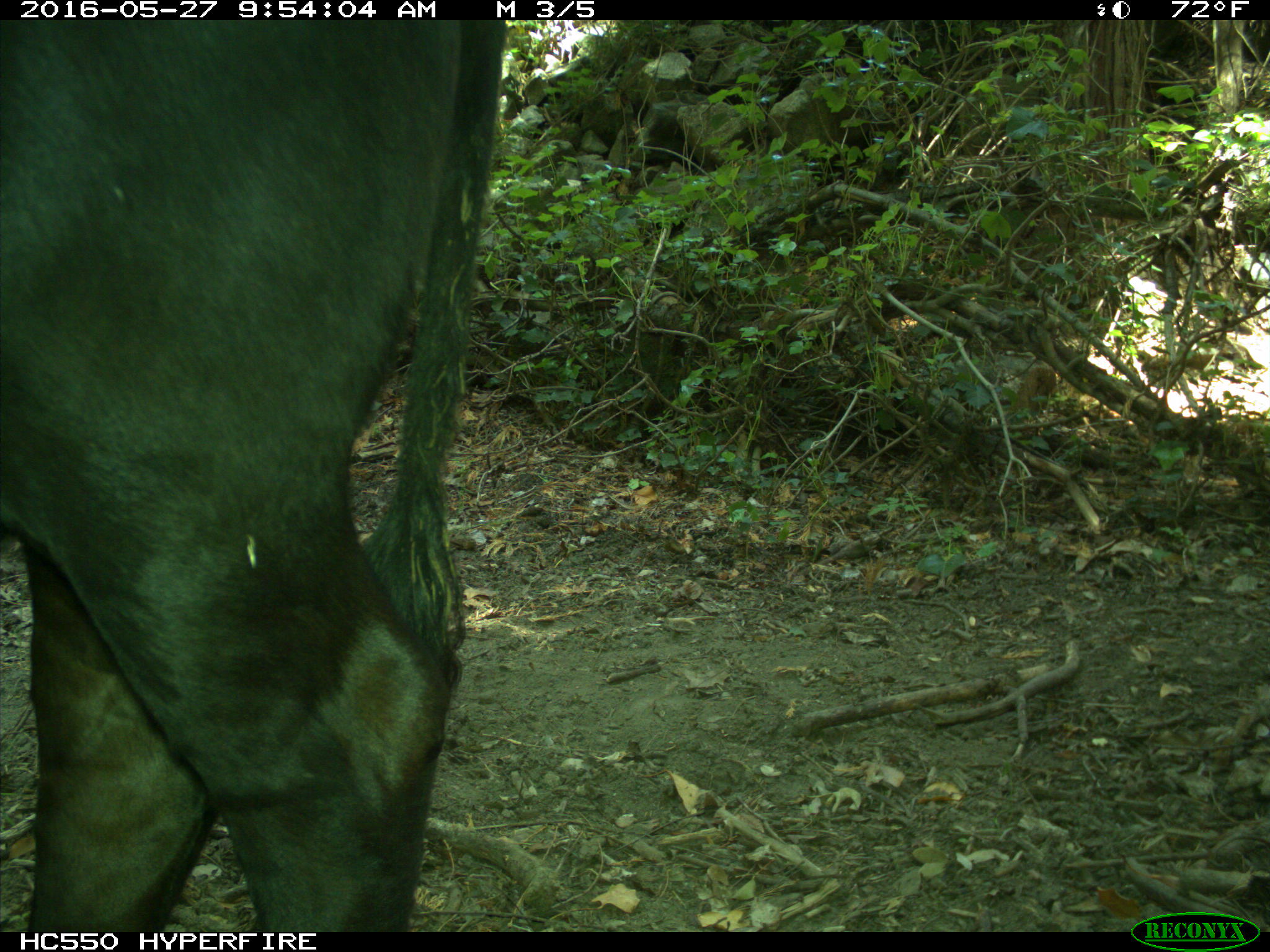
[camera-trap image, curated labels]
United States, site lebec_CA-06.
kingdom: Animalia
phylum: Chordata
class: Mammalia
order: Artiodactyla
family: Bovidae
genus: Bos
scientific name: Bos taurus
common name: domestic cow